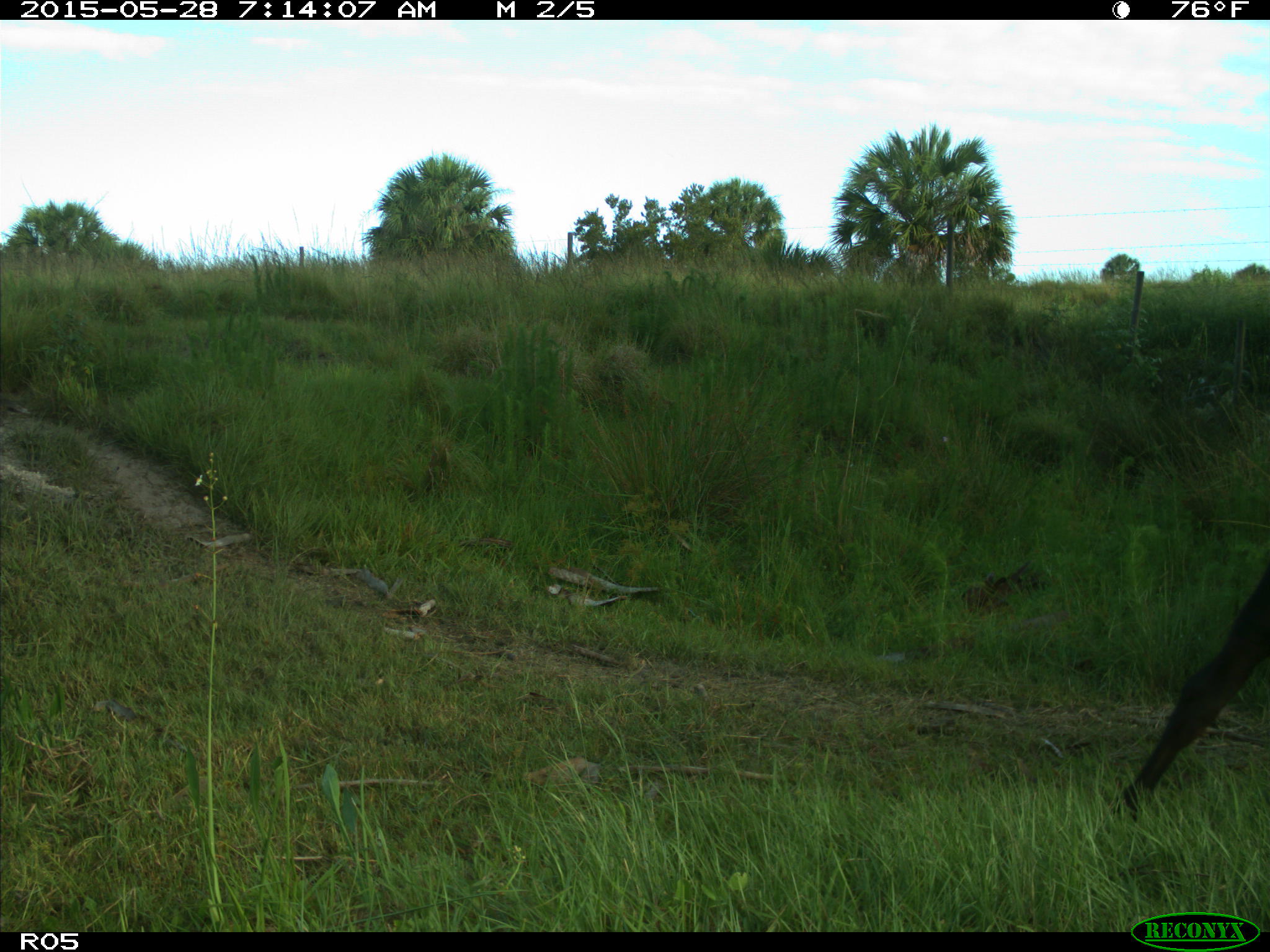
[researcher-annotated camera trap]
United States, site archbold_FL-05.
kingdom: Animalia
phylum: Chordata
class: Mammalia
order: Artiodactyla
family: Bovidae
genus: Bos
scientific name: Bos taurus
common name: domestic cow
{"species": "Bos taurus (domestic cow)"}